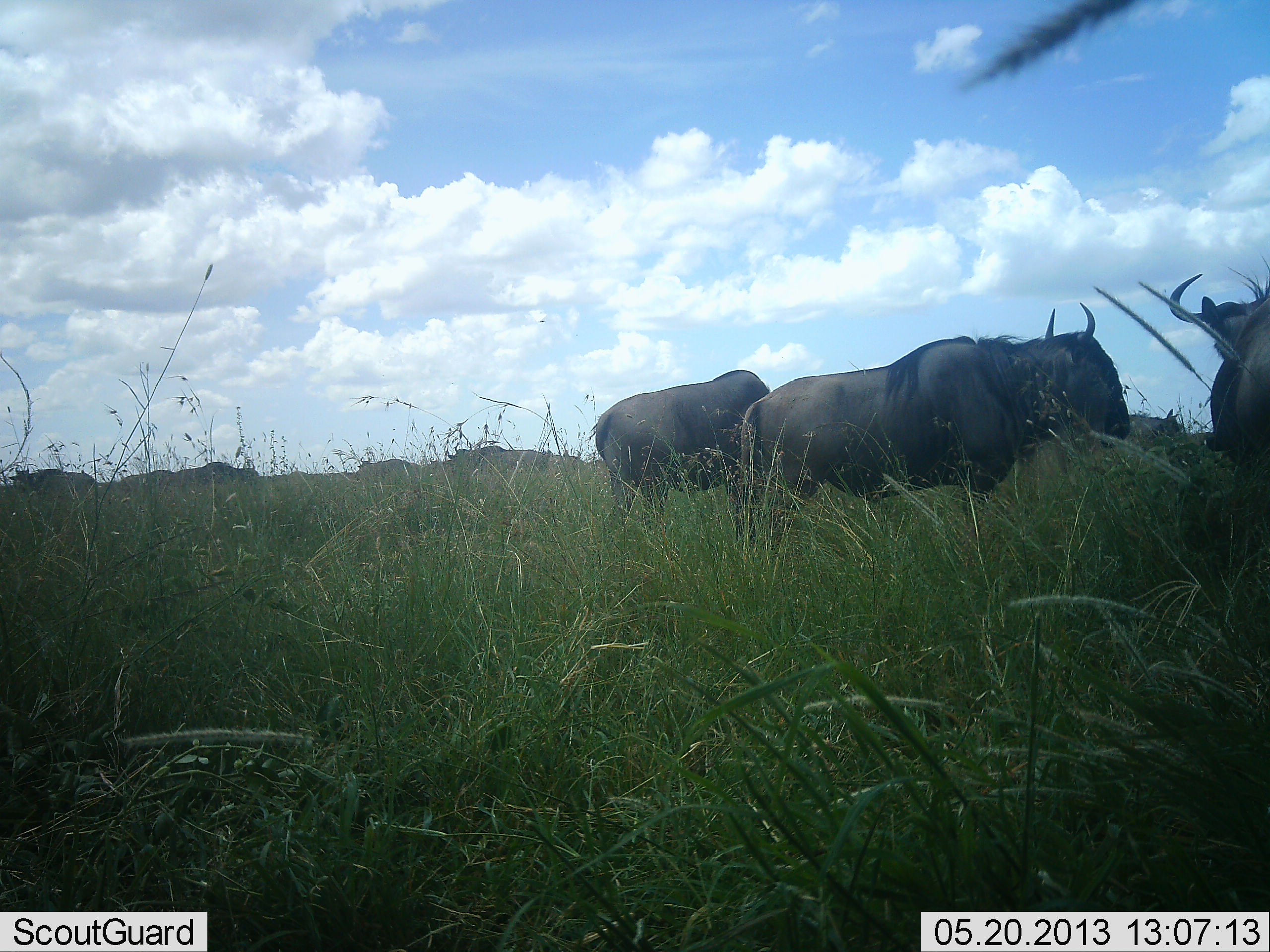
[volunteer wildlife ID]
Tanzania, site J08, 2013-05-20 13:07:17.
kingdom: Animalia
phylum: Chordata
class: Mammalia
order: Artiodactyla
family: Bovidae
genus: Connochaetes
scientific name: Connochaetes taurinus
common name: blue wildebeest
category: wildebeest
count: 8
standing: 83%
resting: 3%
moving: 13%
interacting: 0%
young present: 0%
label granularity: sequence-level